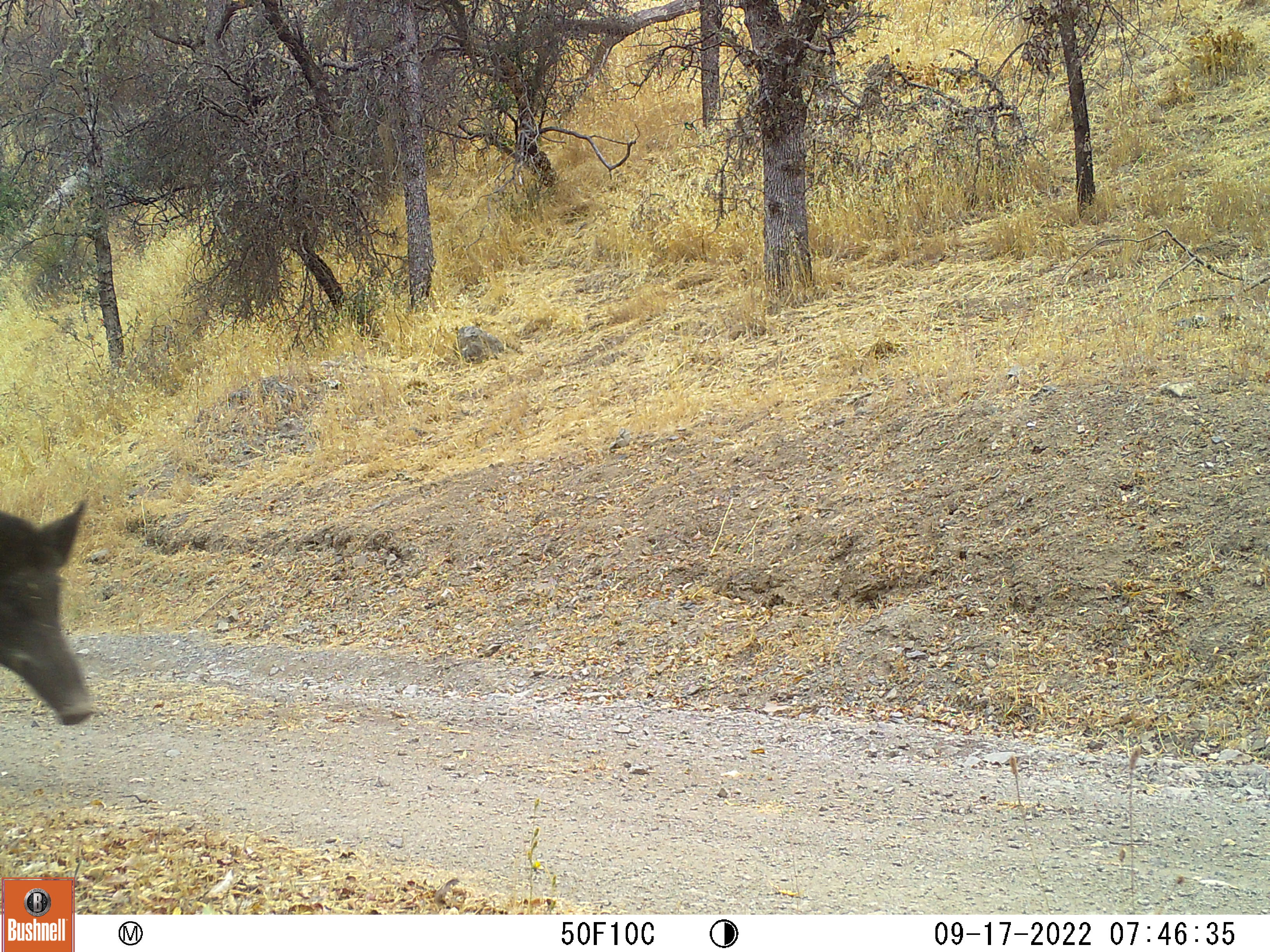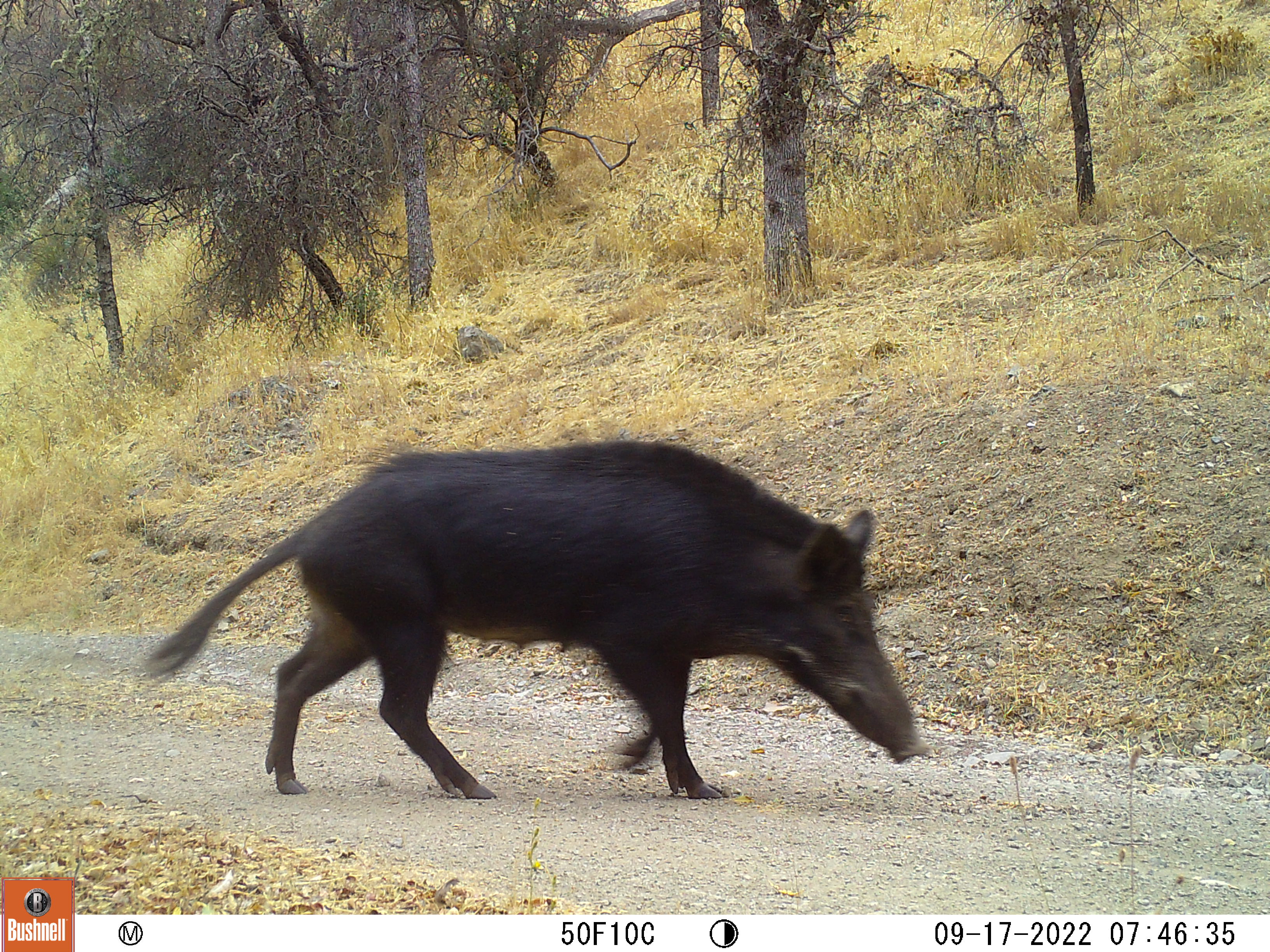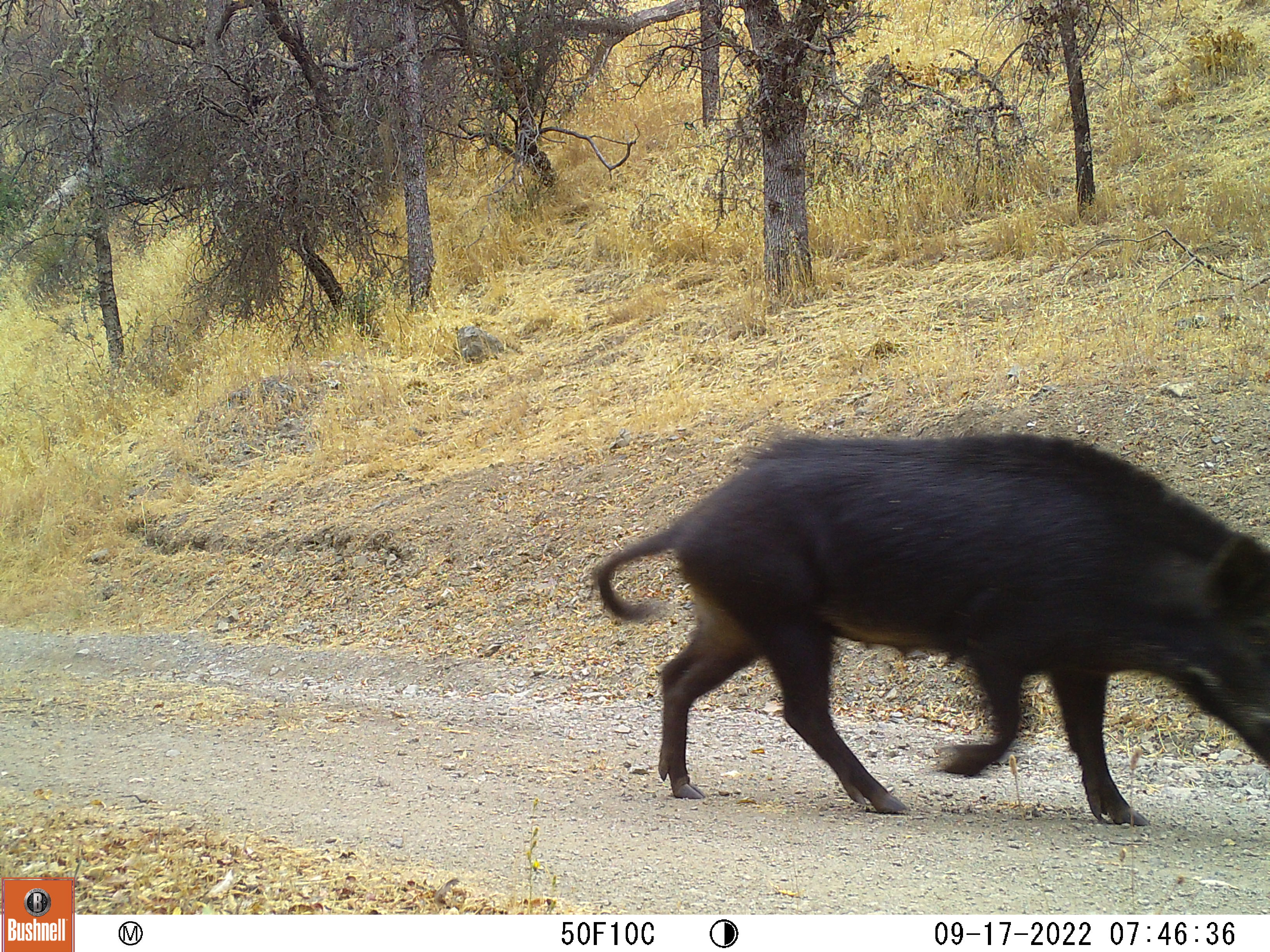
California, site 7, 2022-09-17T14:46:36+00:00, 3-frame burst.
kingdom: Animalia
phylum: Chordata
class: Mammalia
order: Artiodactyla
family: Suidae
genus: Sus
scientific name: Sus scrofa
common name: wild boar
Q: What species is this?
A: Wild boar (Sus scrofa).